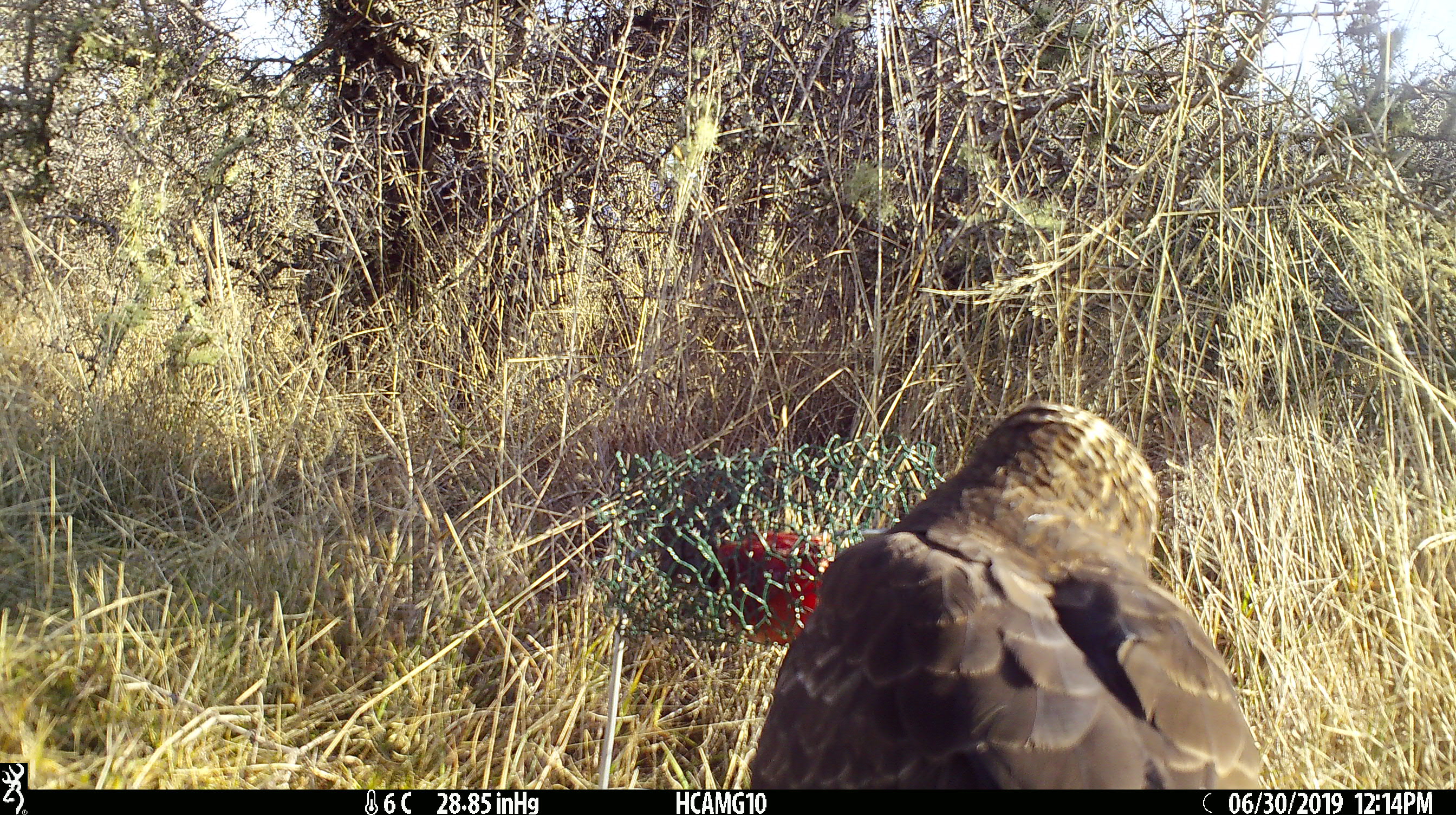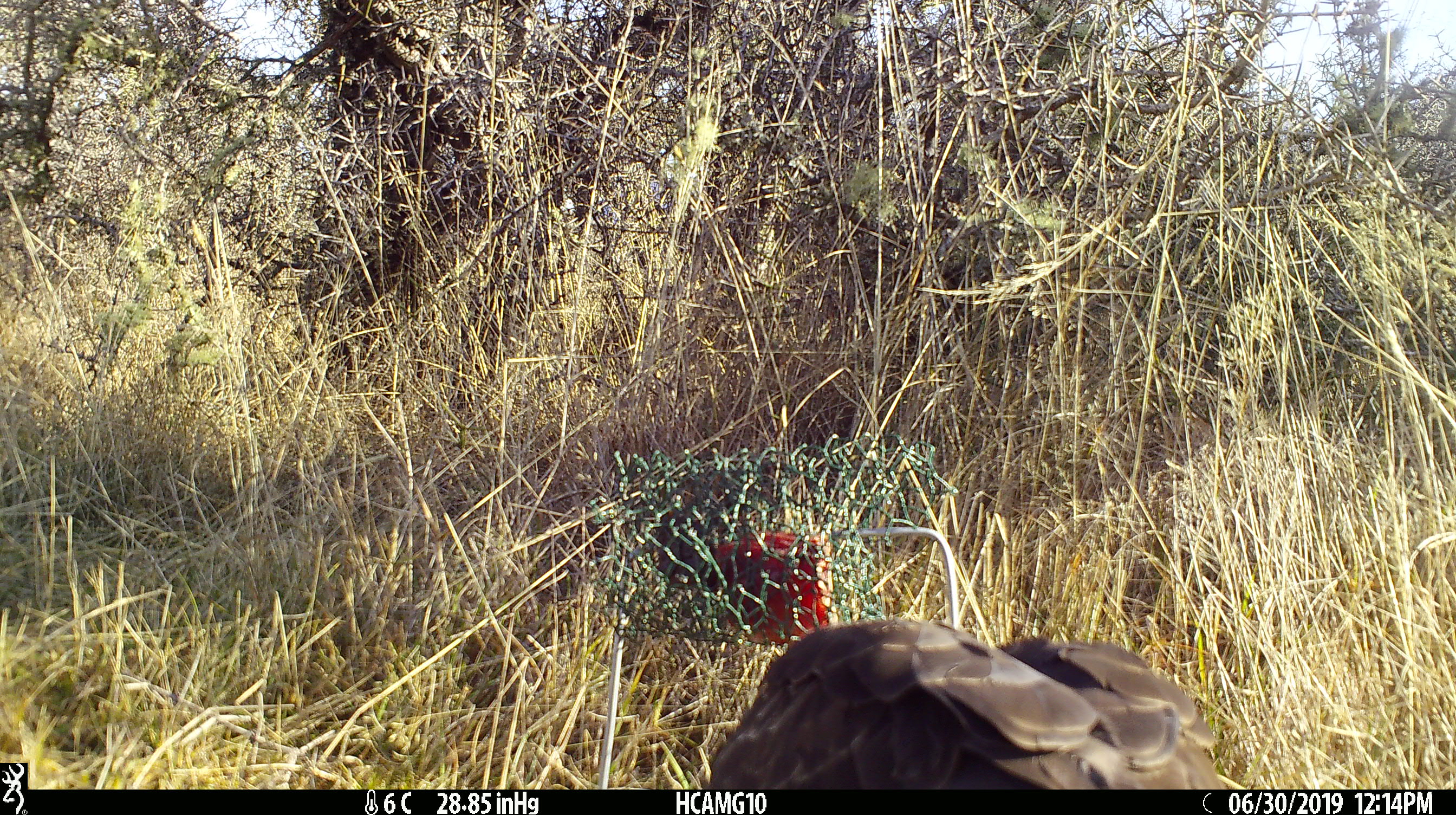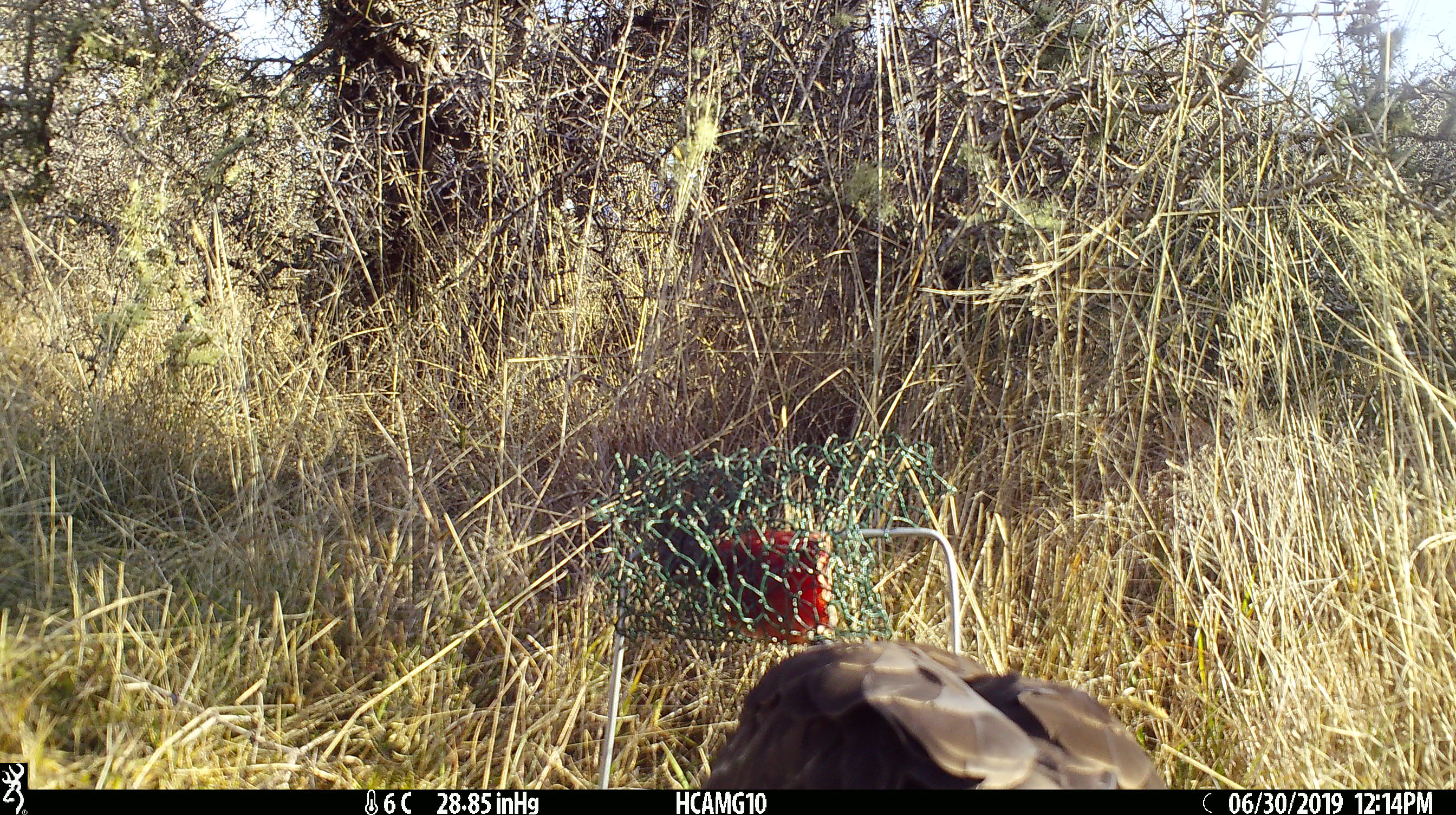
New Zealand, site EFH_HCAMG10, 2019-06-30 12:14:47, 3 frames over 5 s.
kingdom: Animalia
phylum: Chordata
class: Aves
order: Accipitriformes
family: Accipitridae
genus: Circus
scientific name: Circus approximans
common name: swamp harrier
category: harrier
Harrier (swamp harrier) (Circus approximans).